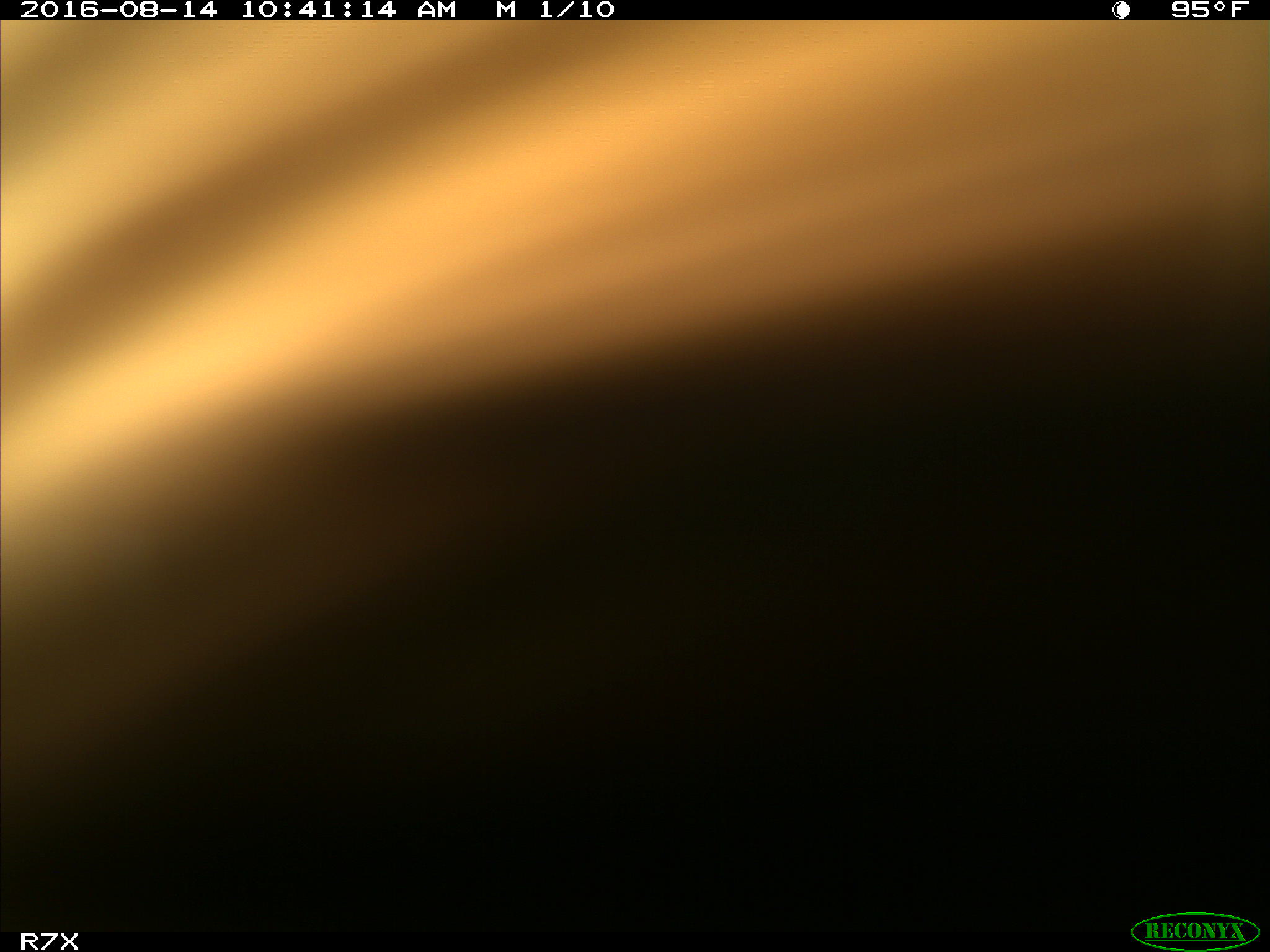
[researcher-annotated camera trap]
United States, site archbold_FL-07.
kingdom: Animalia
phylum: Chordata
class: Mammalia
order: Artiodactyla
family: Bovidae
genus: Bos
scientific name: Bos taurus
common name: domestic cow